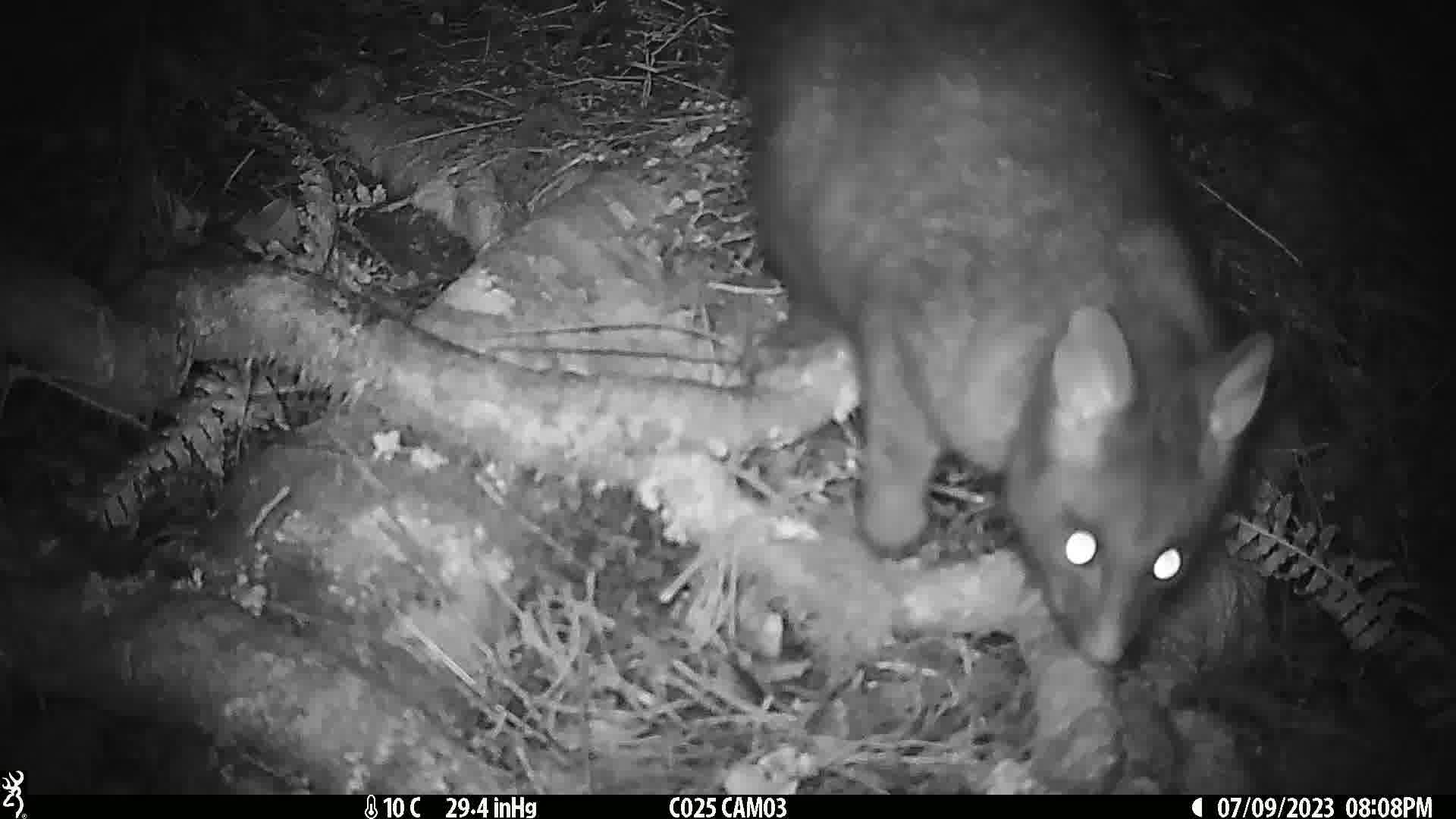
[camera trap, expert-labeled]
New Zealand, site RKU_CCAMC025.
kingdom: Animalia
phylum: Chordata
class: Mammalia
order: Diprotodontia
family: Phalangeridae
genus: Trichosurus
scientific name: Trichosurus vulpecula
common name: common brushtail possum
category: possum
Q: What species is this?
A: Possum (common brushtail possum) (Trichosurus vulpecula).